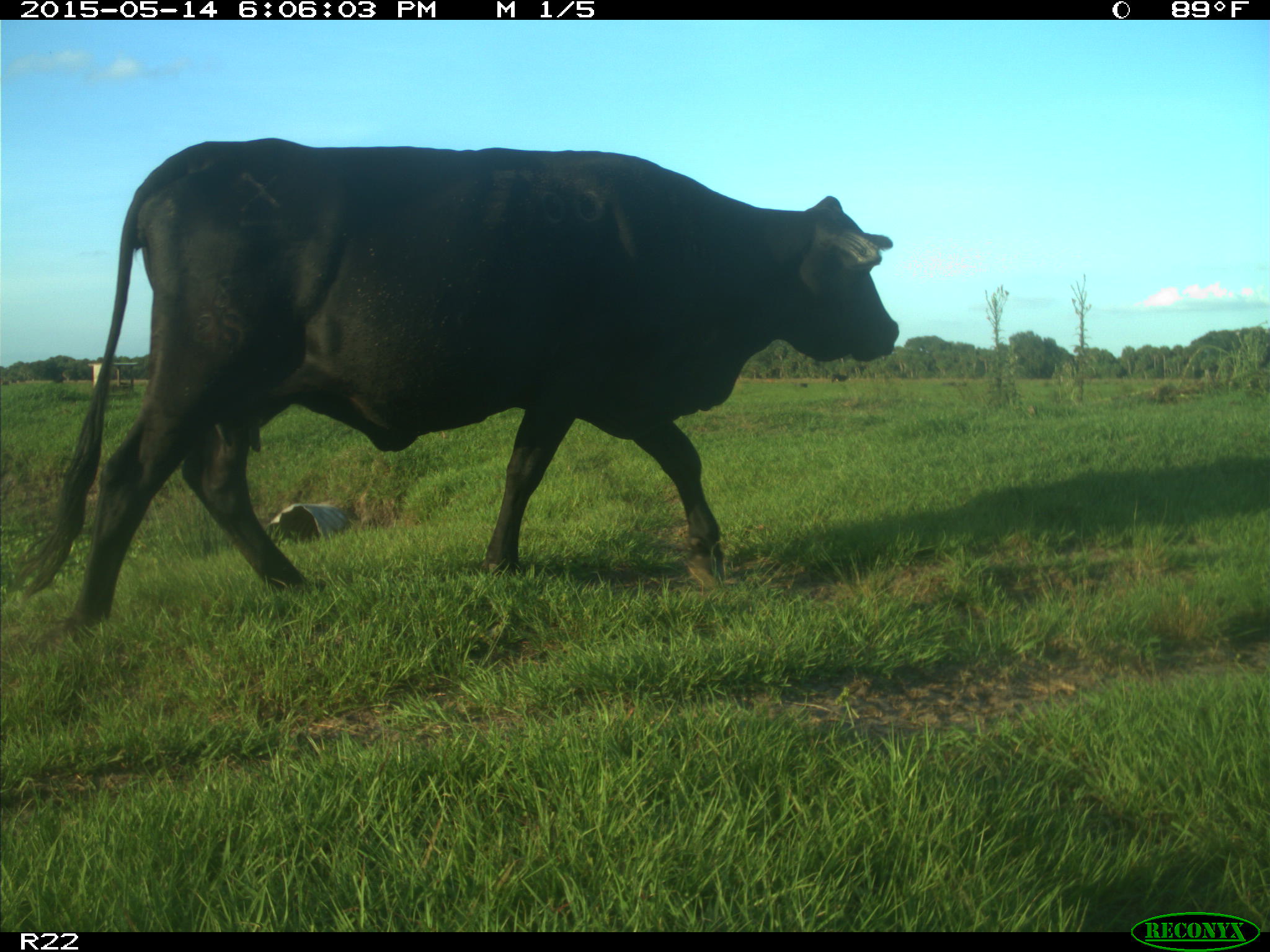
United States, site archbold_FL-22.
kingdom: Animalia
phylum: Chordata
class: Mammalia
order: Artiodactyla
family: Bovidae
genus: Bos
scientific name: Bos taurus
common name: domestic cow